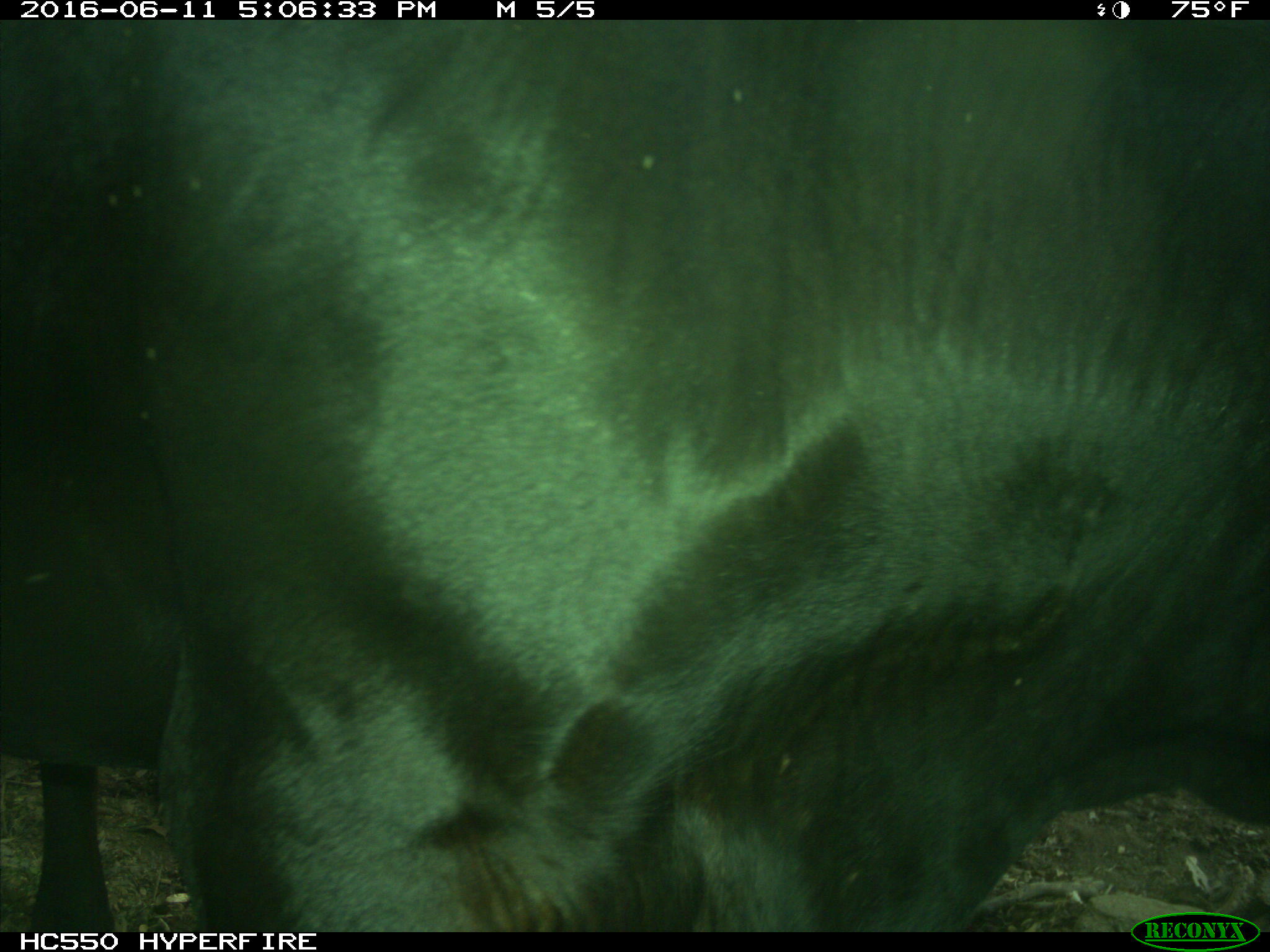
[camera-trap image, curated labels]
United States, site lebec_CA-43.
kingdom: Animalia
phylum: Chordata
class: Mammalia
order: Artiodactyla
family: Bovidae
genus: Bos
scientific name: Bos taurus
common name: domestic cow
Bos taurus (domestic cow).